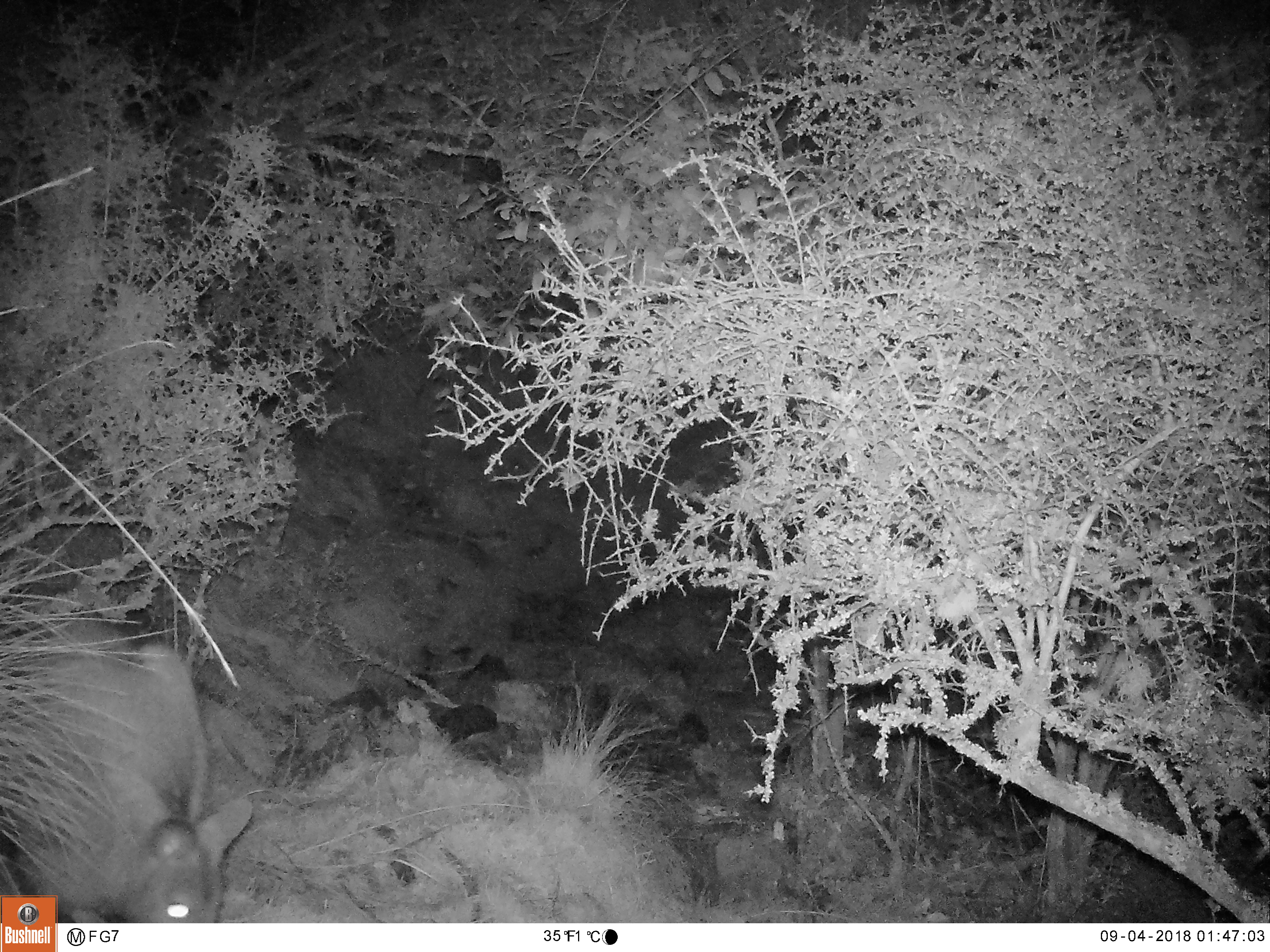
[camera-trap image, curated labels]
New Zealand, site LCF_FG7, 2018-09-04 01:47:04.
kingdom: Animalia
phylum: Chordata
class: Mammalia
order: Diprotodontia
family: Macropodidae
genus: Notamacropus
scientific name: Notamacropus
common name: wallaby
Wallaby (Notamacropus).